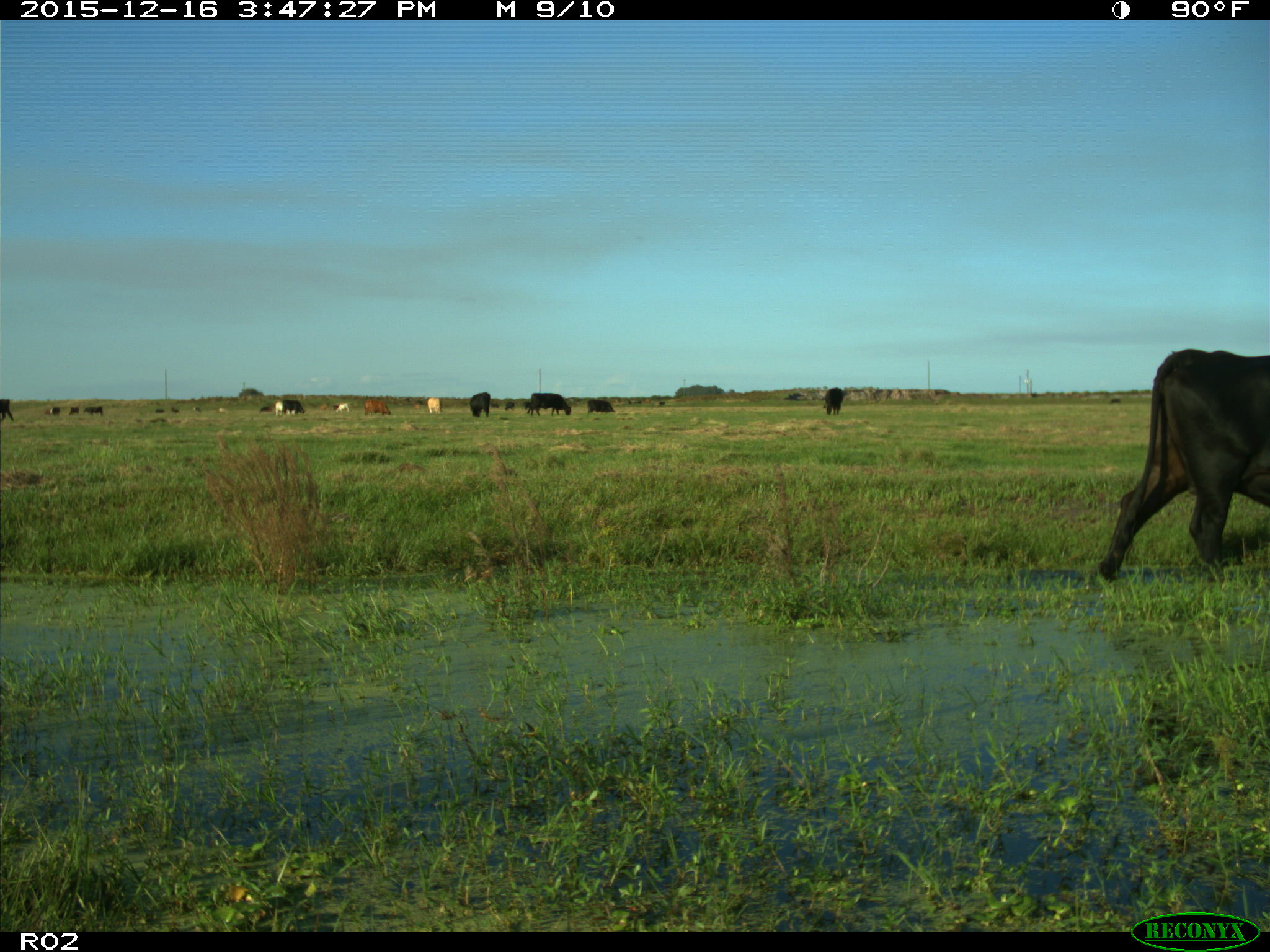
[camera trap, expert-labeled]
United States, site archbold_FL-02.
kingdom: Animalia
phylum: Chordata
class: Mammalia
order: Artiodactyla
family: Bovidae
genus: Bos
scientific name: Bos taurus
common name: domestic cow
Bos taurus (domestic cow).